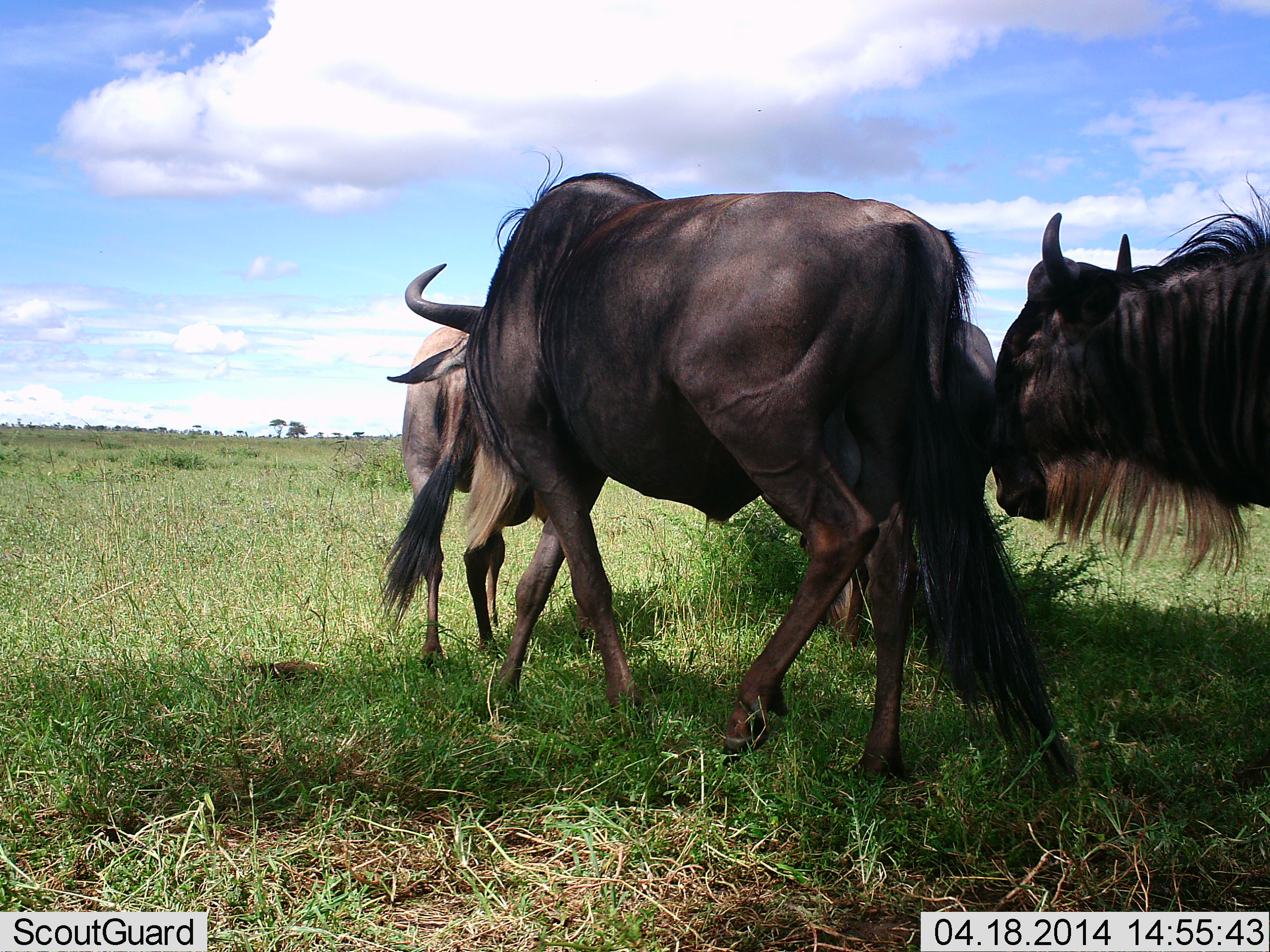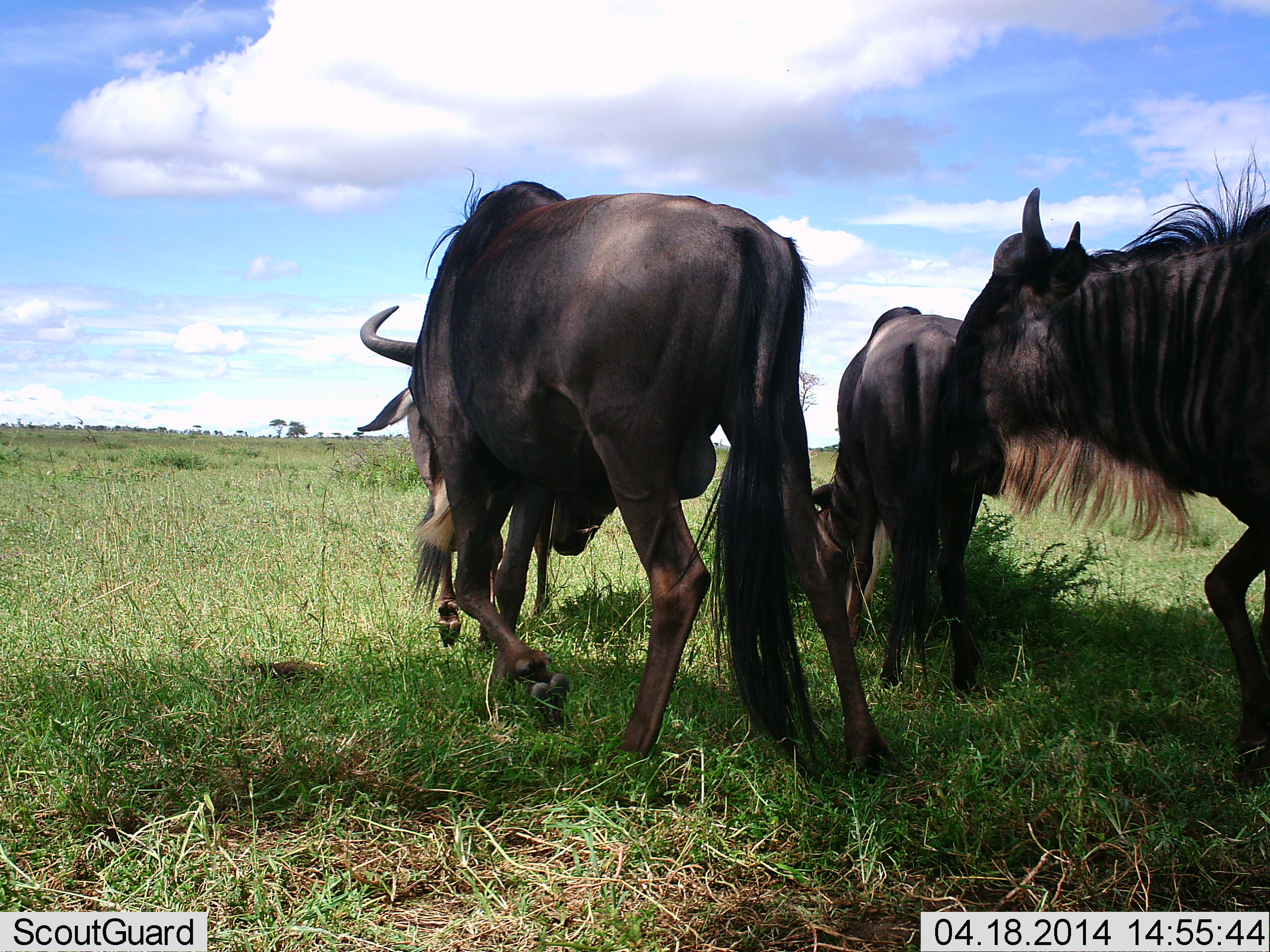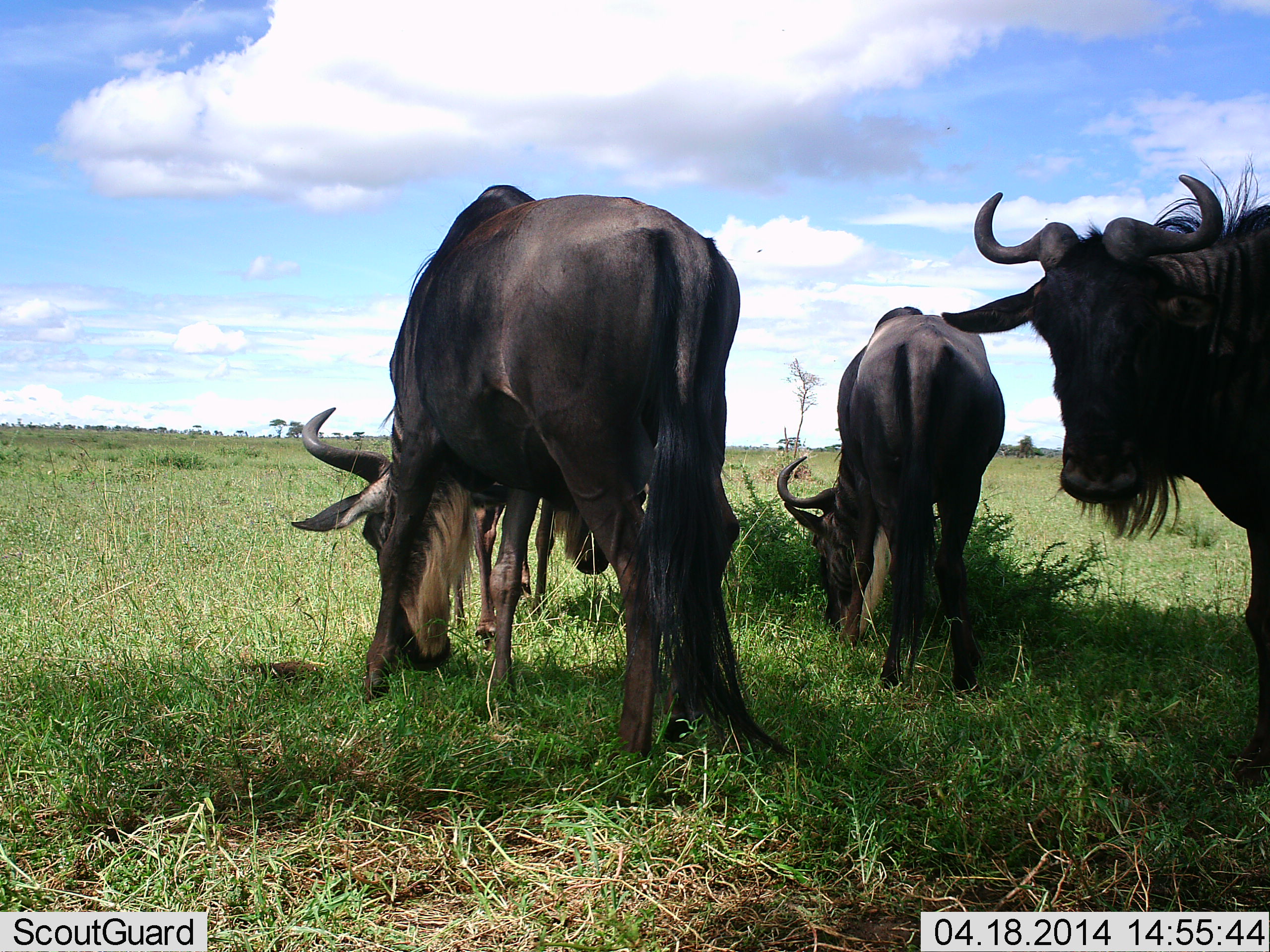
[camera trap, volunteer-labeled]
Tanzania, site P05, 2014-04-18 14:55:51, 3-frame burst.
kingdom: Animalia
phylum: Chordata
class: Mammalia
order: Artiodactyla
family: Bovidae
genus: Connochaetes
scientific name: Connochaetes taurinus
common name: blue wildebeest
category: wildebeest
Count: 4.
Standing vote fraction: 20%.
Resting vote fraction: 0%.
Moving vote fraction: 80%.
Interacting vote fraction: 0%.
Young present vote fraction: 0%.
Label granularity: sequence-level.